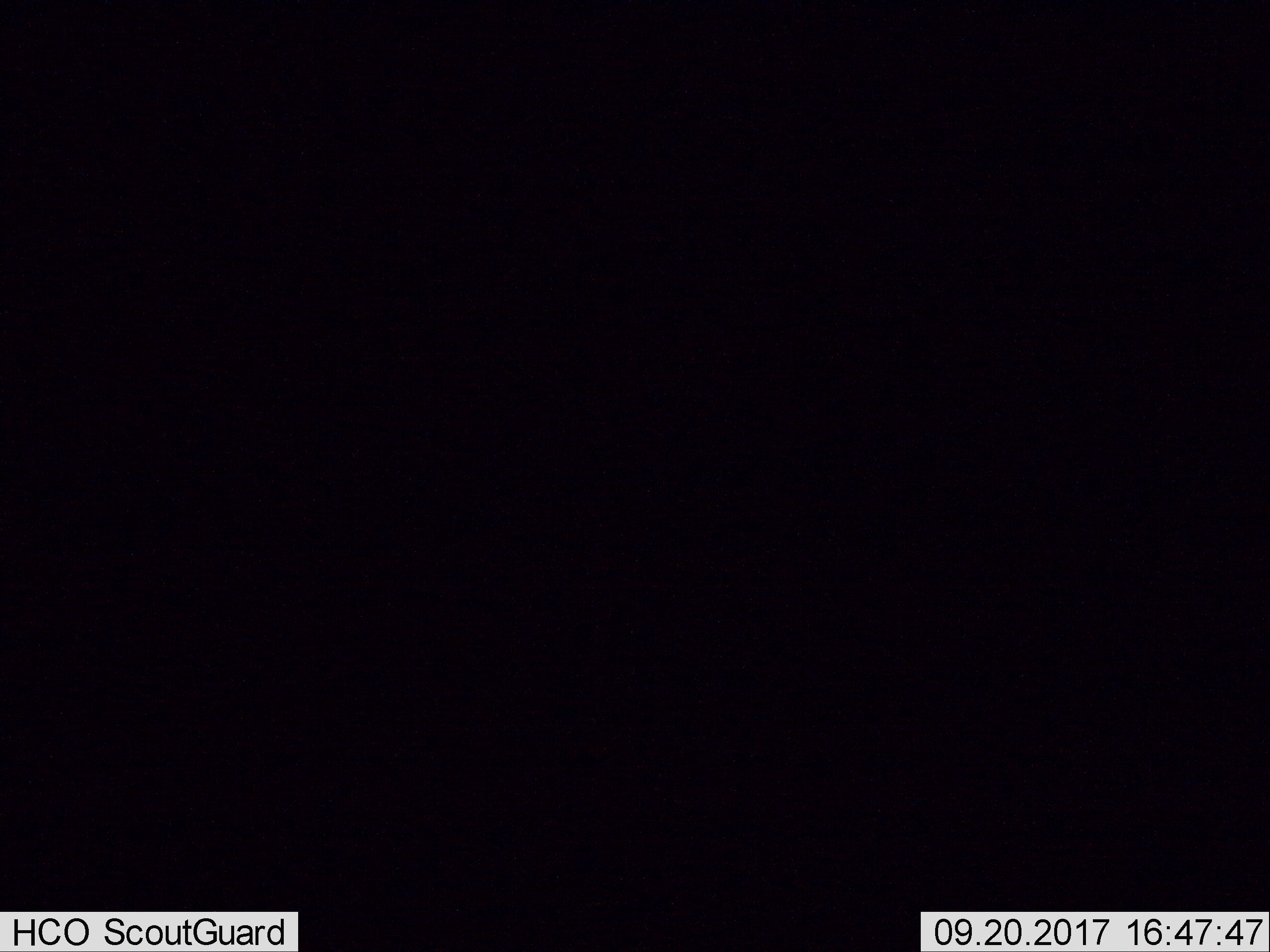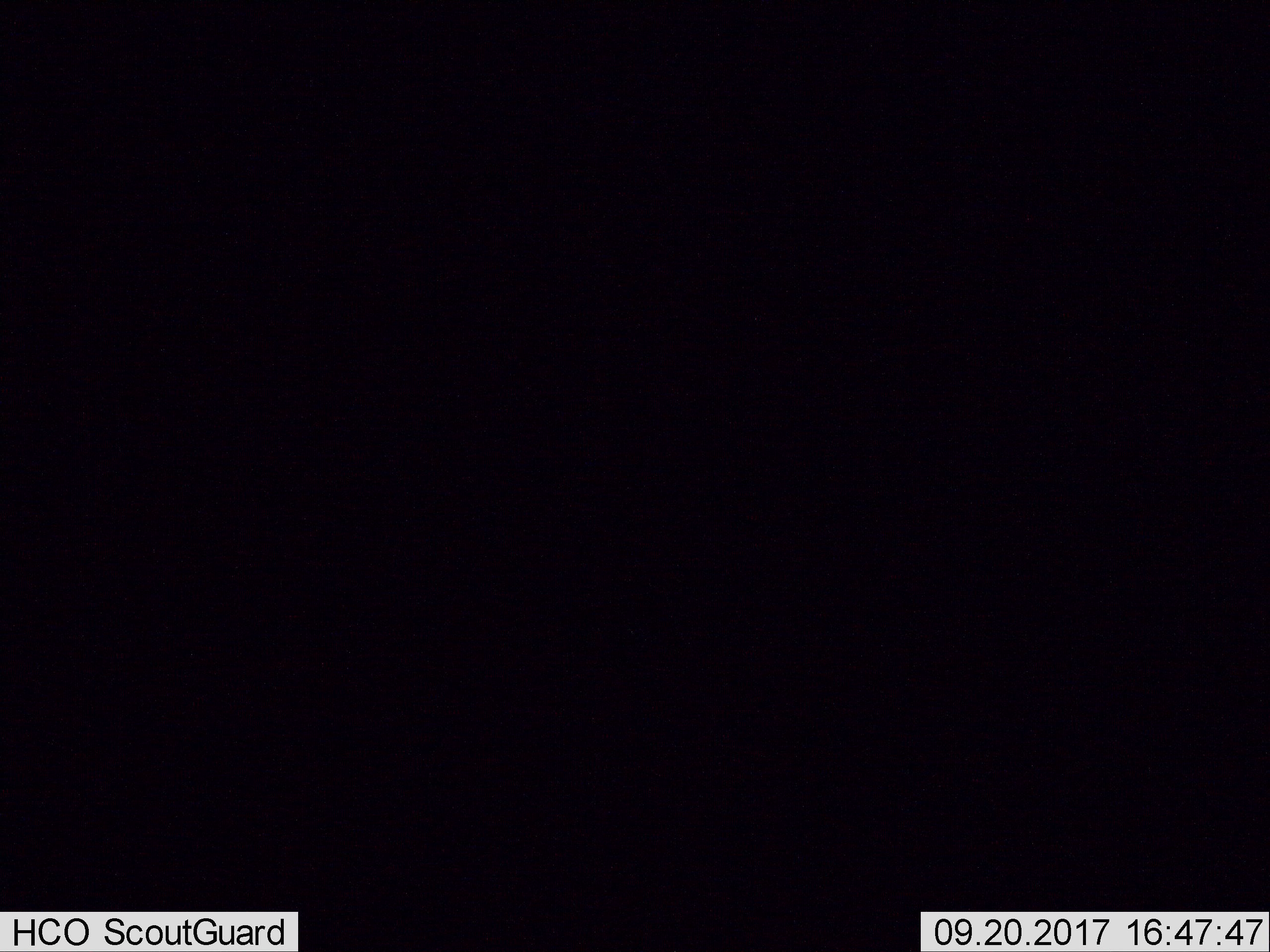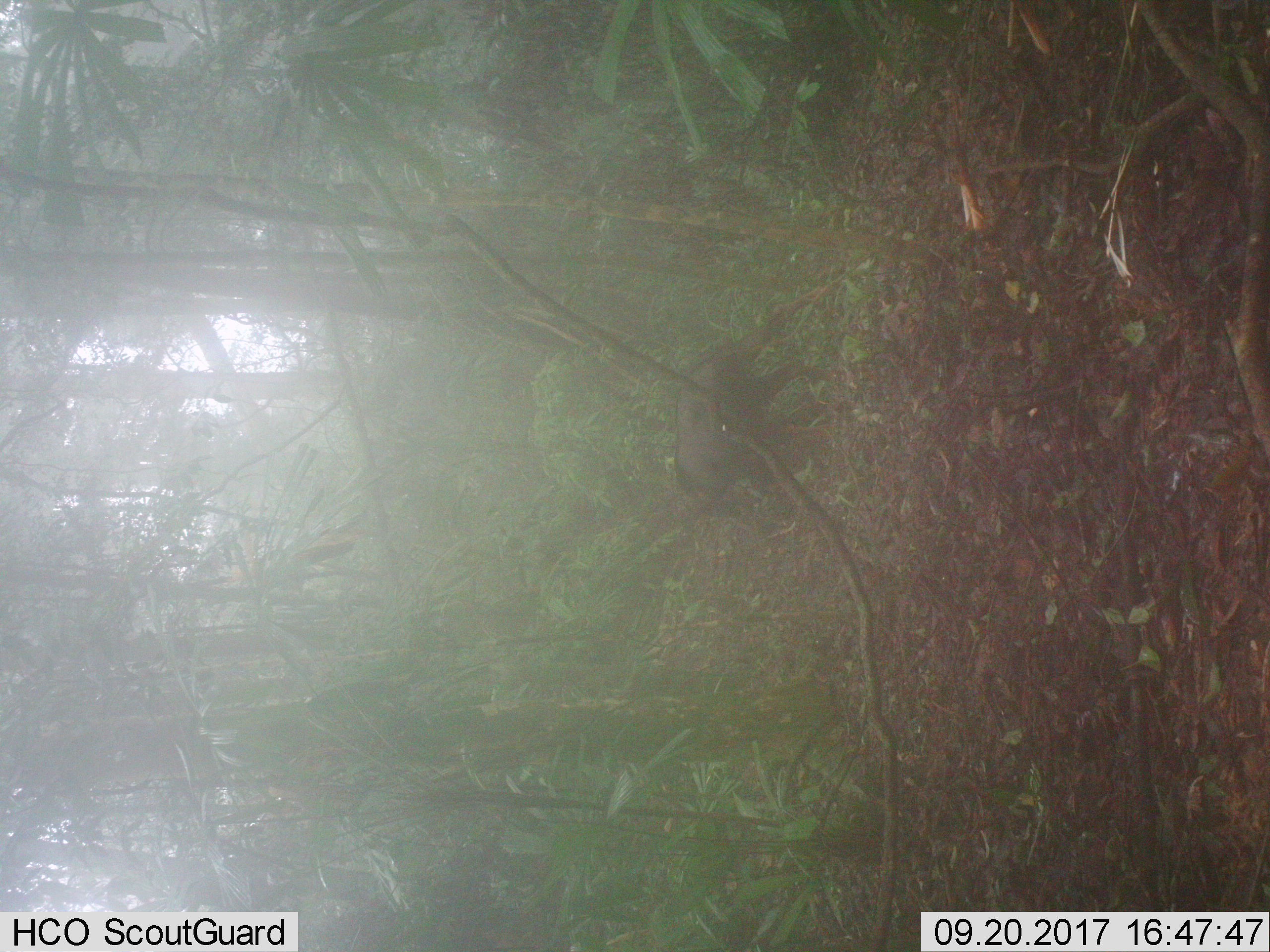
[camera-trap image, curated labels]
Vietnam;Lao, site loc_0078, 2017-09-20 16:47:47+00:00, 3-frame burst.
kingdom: Animalia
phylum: Chordata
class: Mammalia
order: Artiodactyla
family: Cervidae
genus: Muntiacus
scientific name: Muntiacus rooseveltorum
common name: roosevelt's muntjac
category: roosevelts muntjac group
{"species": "roosevelts muntjac group (roosevelt's muntjac) (Muntiacus rooseveltorum)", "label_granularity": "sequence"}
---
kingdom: Animalia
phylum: Chordata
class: Mammalia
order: Artiodactyla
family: Bovidae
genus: Capricornis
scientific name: Capricornis sumatraensis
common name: chinese serow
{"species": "chinese serow (Capricornis sumatraensis)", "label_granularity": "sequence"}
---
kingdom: Animalia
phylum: Chordata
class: Mammalia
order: Artiodactyla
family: Cervidae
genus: Muntiacus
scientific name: Muntiacus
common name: muntjacs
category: unidentified muntjac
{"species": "unidentified muntjac (muntjacs) (Muntiacus)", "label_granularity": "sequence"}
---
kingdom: Animalia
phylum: Chordata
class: Mammalia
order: Primates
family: Cercopithecidae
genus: Macaca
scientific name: Macaca arctoides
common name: stump-tailed macaque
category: stump tailed macaque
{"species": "stump tailed macaque (stump-tailed macaque) (Macaca arctoides)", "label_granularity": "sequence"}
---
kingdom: Animalia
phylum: Chordata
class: Mammalia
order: Carnivora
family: Herpestidae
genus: Urva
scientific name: Urva urva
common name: crab-eating mongoose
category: crab eating mongoose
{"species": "crab eating mongoose (crab-eating mongoose) (Urva urva)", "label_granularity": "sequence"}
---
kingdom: Animalia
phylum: Chordata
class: Mammalia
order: Artiodactyla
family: Suidae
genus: Sus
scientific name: Sus scrofa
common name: eurasian wild pig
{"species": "eurasian wild pig (Sus scrofa)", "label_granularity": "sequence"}